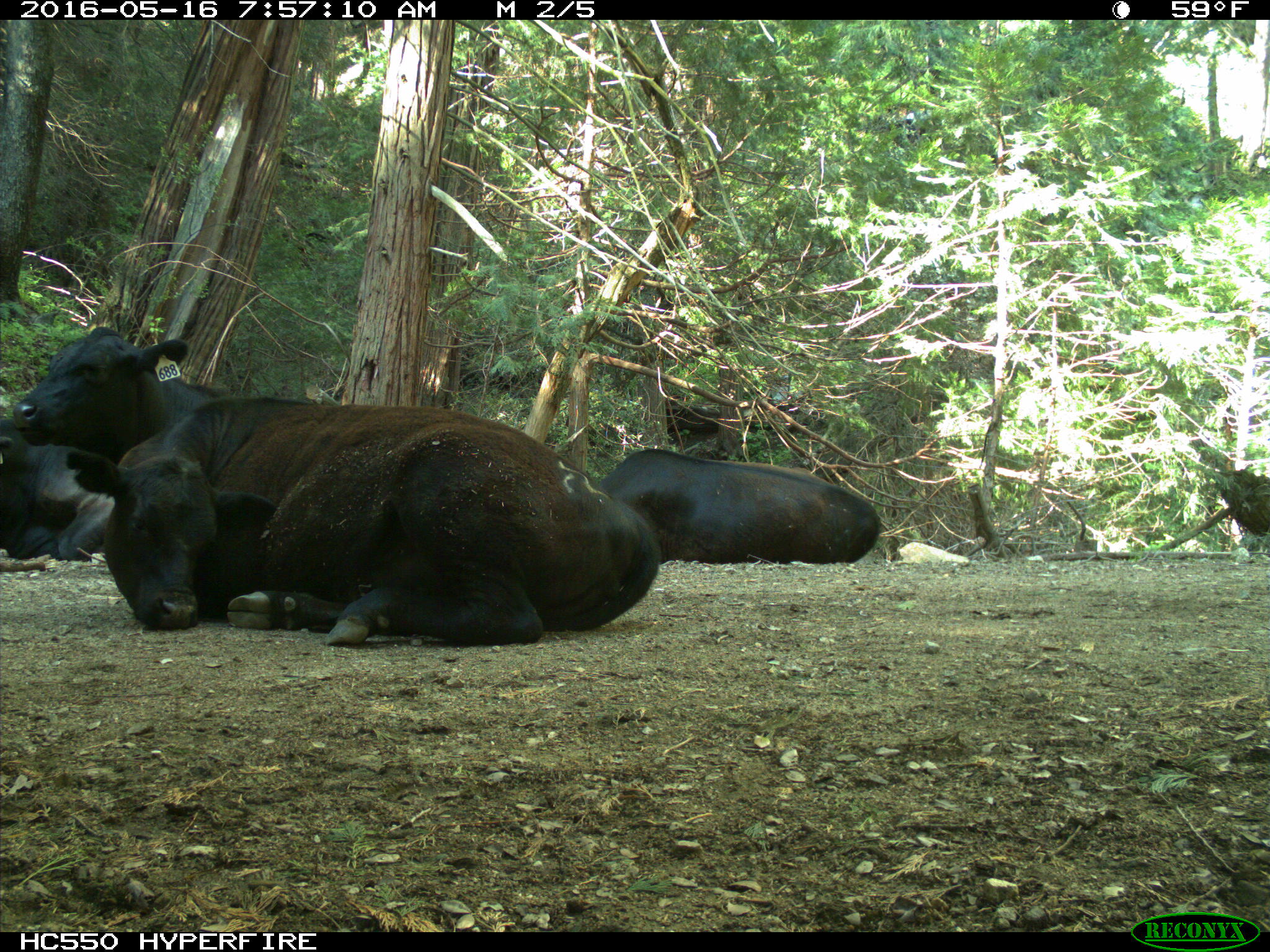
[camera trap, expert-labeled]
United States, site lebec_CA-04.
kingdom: Animalia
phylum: Chordata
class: Mammalia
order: Artiodactyla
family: Bovidae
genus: Bos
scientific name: Bos taurus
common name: domestic cow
Bos taurus (domestic cow).